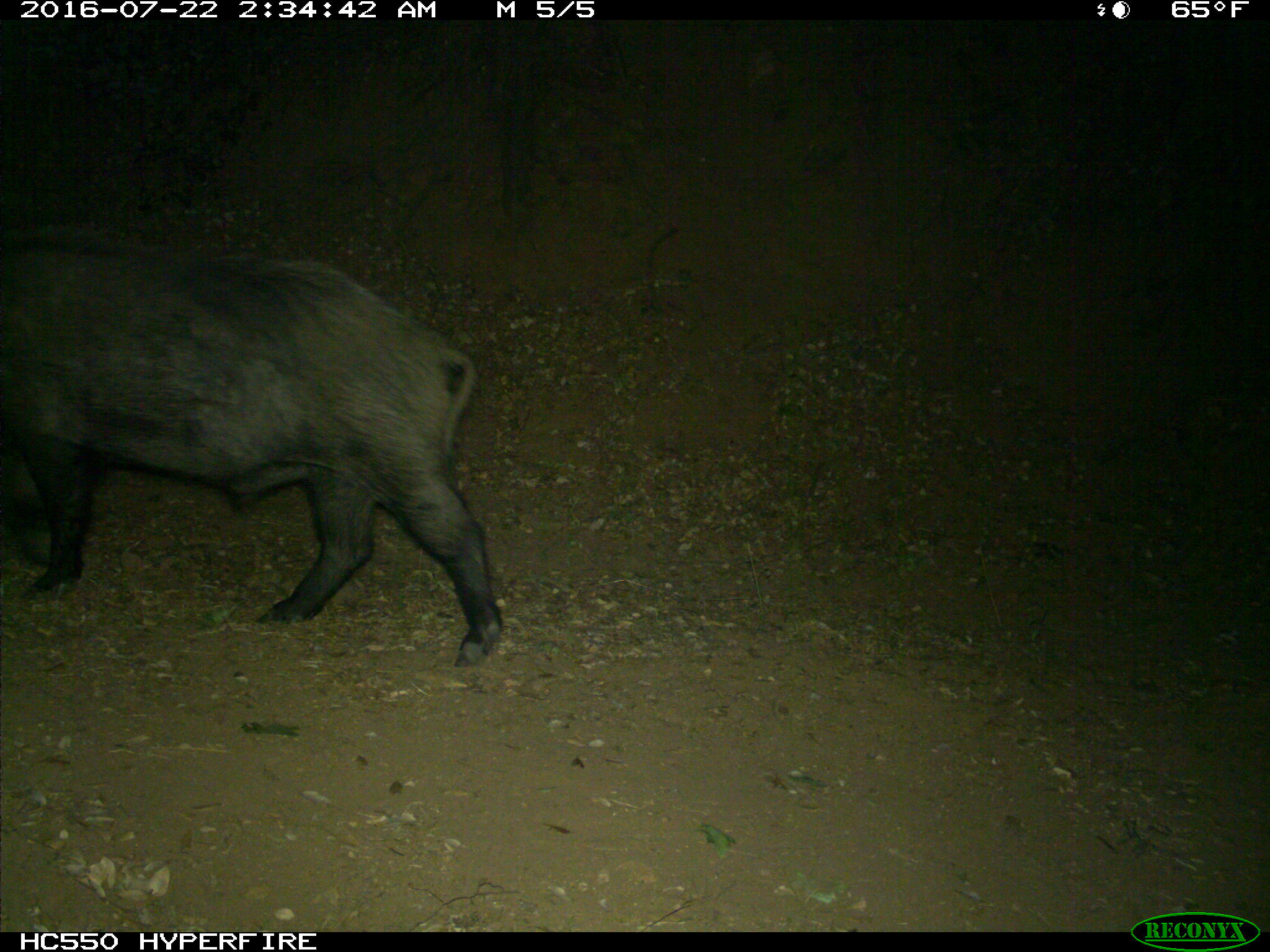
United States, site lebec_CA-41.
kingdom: Animalia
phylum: Chordata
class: Mammalia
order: Artiodactyla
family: Suidae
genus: Sus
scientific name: Sus scrofa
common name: wild boar